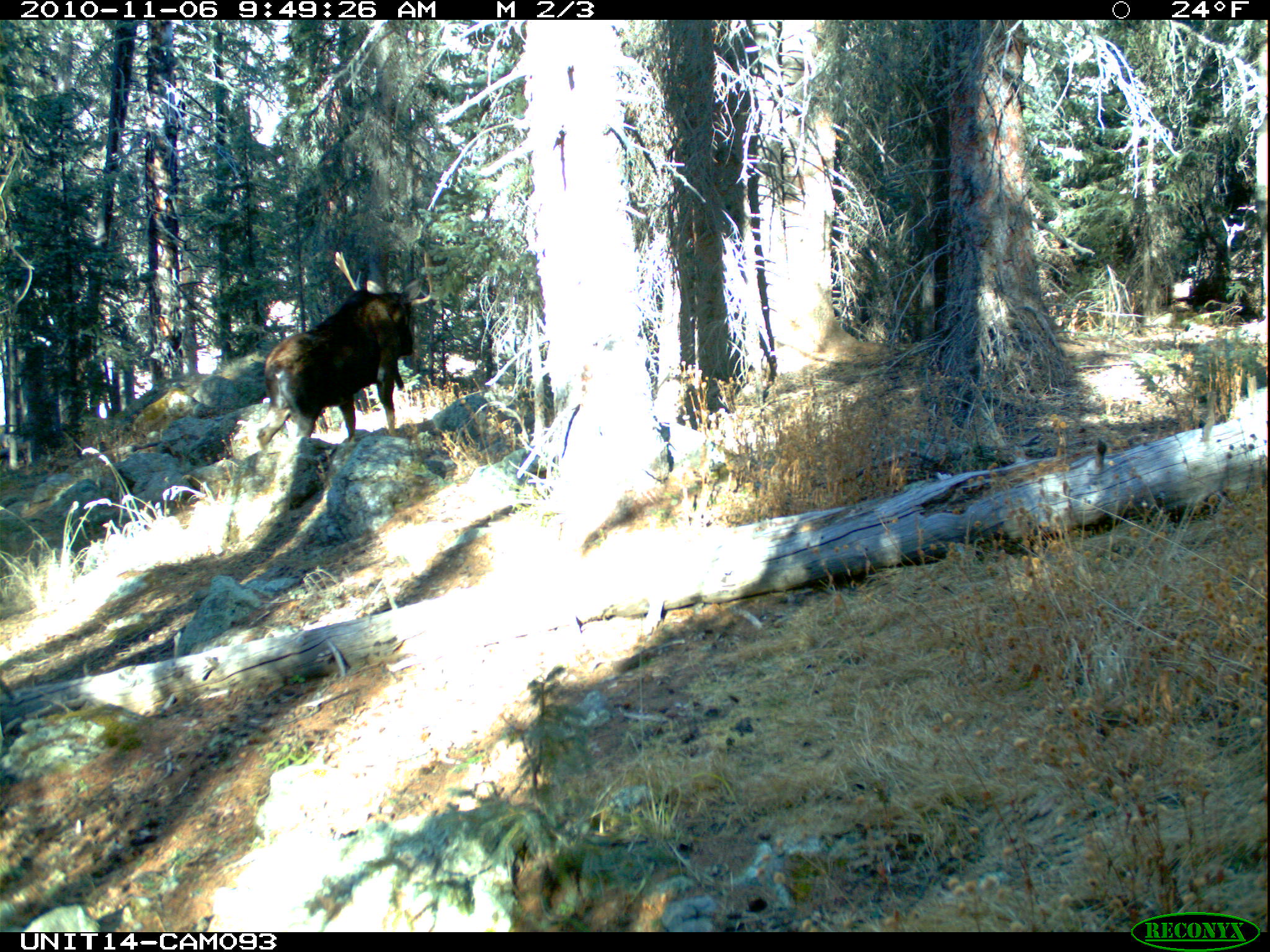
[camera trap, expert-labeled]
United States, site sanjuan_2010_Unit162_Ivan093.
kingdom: Animalia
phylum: Chordata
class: Mammalia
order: Artiodactyla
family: Cervidae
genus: Alces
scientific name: Alces alces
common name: moose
Alces alces (moose).